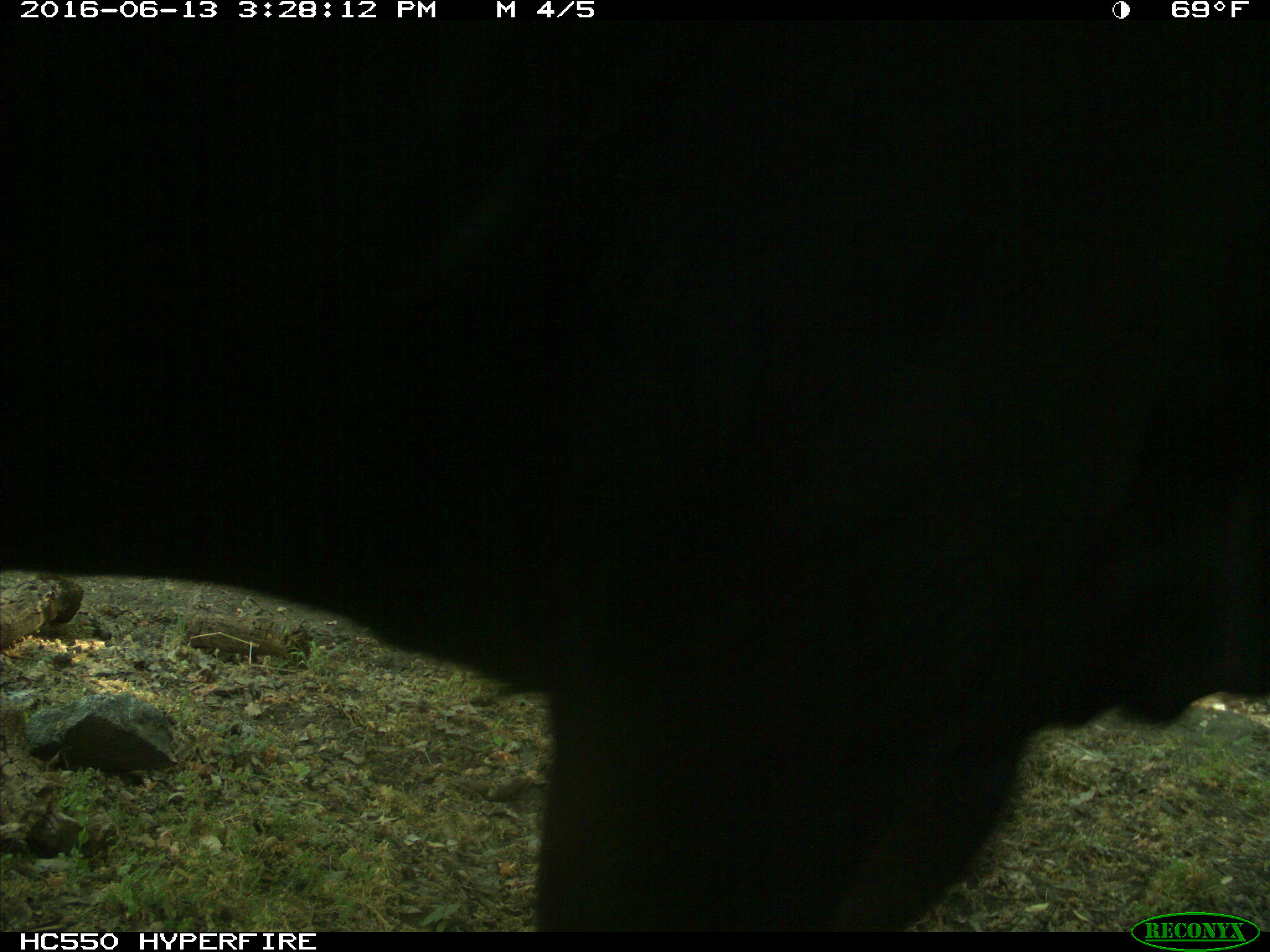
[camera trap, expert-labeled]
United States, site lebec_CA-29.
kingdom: Animalia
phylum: Chordata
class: Mammalia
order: Artiodactyla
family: Bovidae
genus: Bos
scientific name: Bos taurus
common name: domestic cow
Bos taurus (domestic cow).